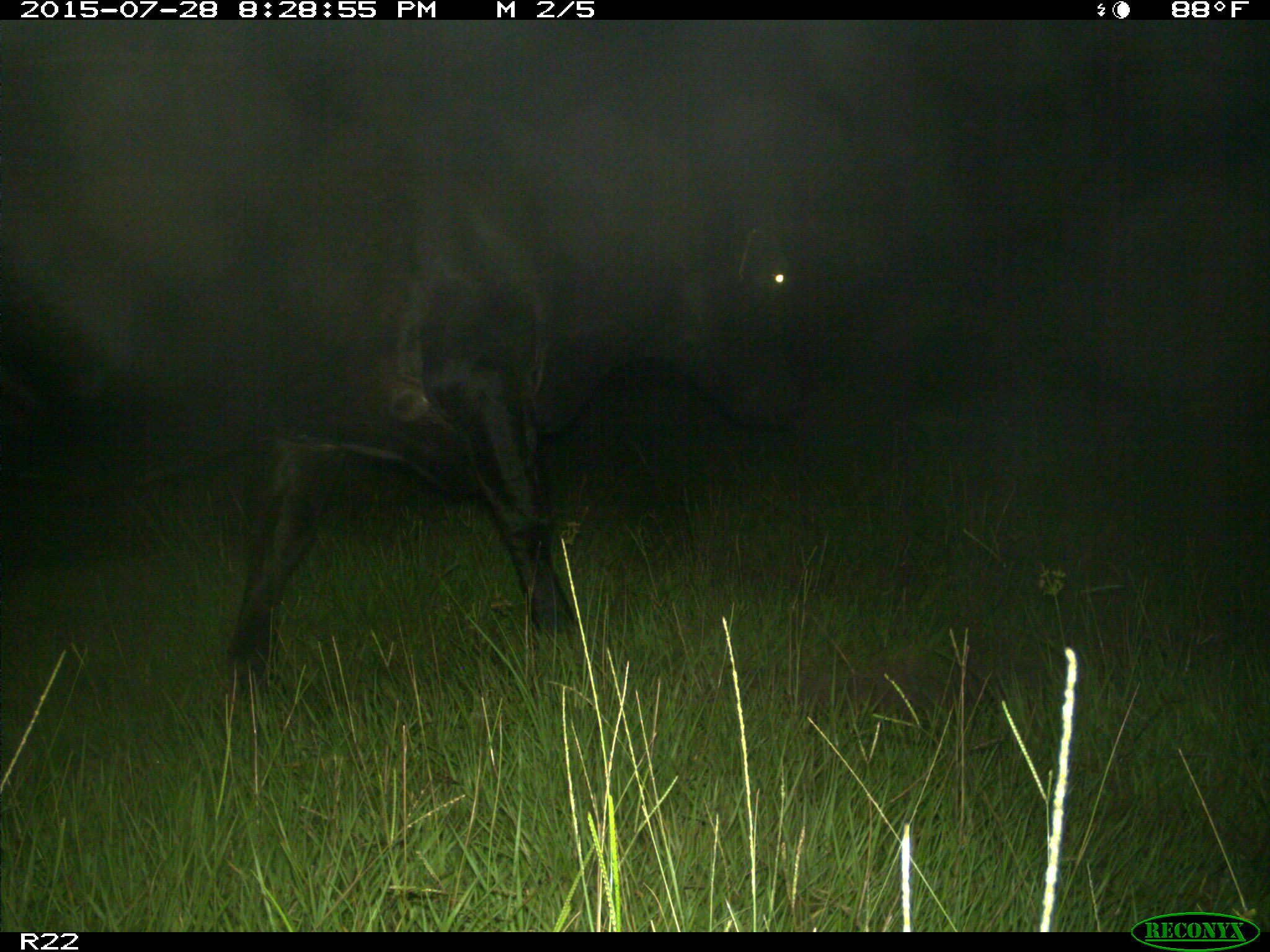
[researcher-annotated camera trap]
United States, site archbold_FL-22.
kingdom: Animalia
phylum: Chordata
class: Mammalia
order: Artiodactyla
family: Bovidae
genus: Bos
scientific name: Bos taurus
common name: domestic cow